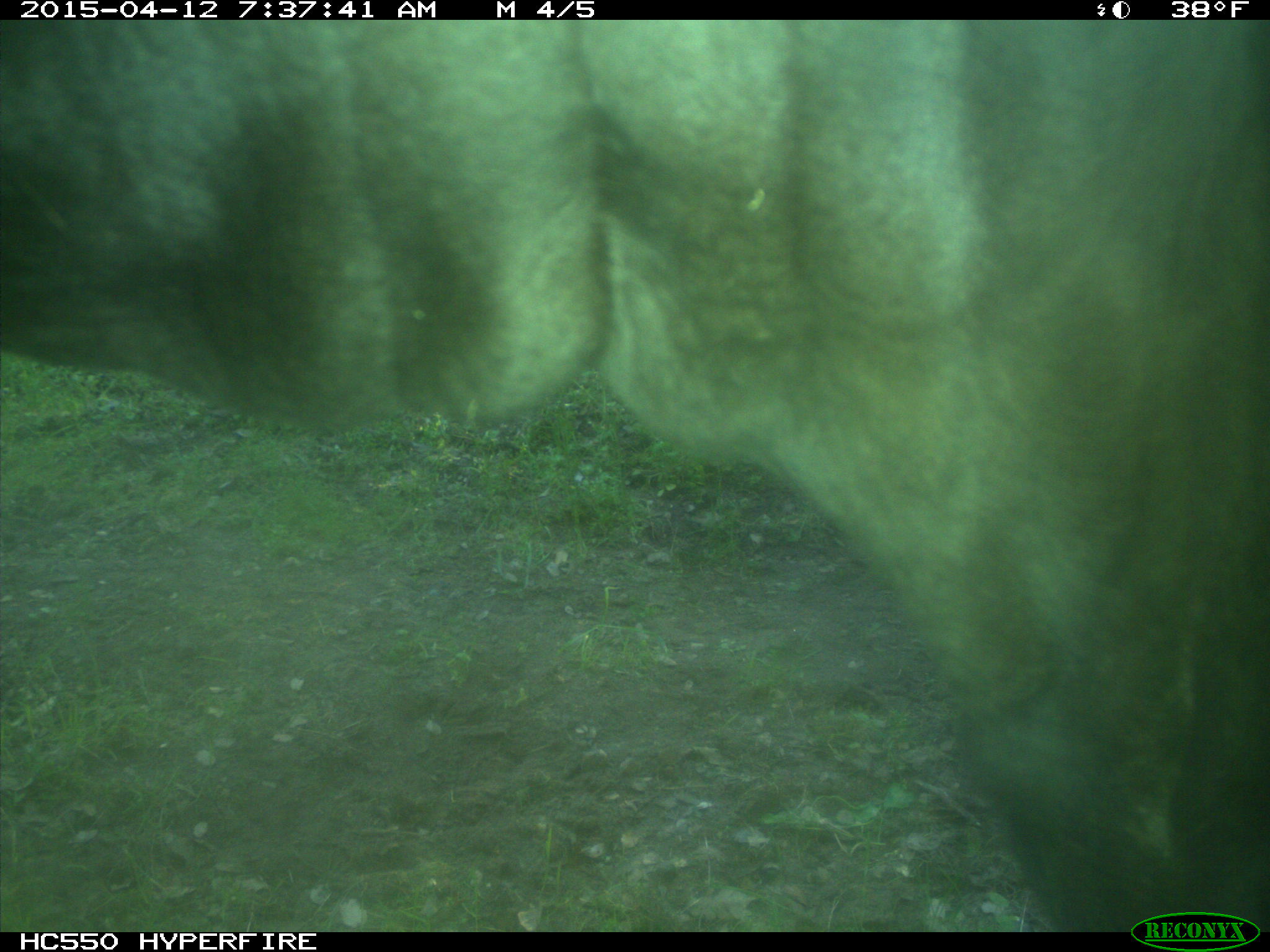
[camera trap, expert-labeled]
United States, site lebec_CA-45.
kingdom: Animalia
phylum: Chordata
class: Mammalia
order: Artiodactyla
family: Bovidae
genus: Bos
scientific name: Bos taurus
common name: domestic cow